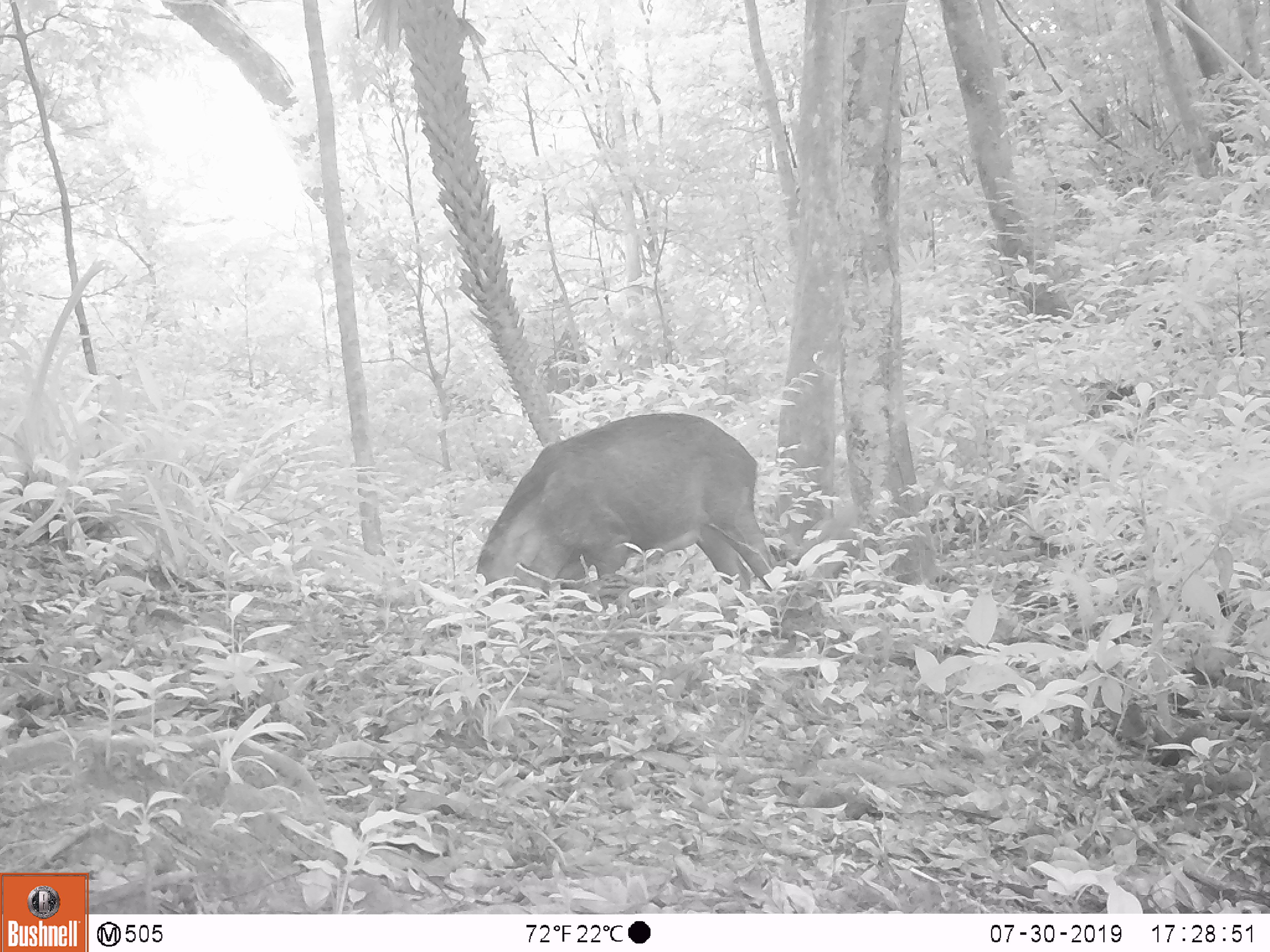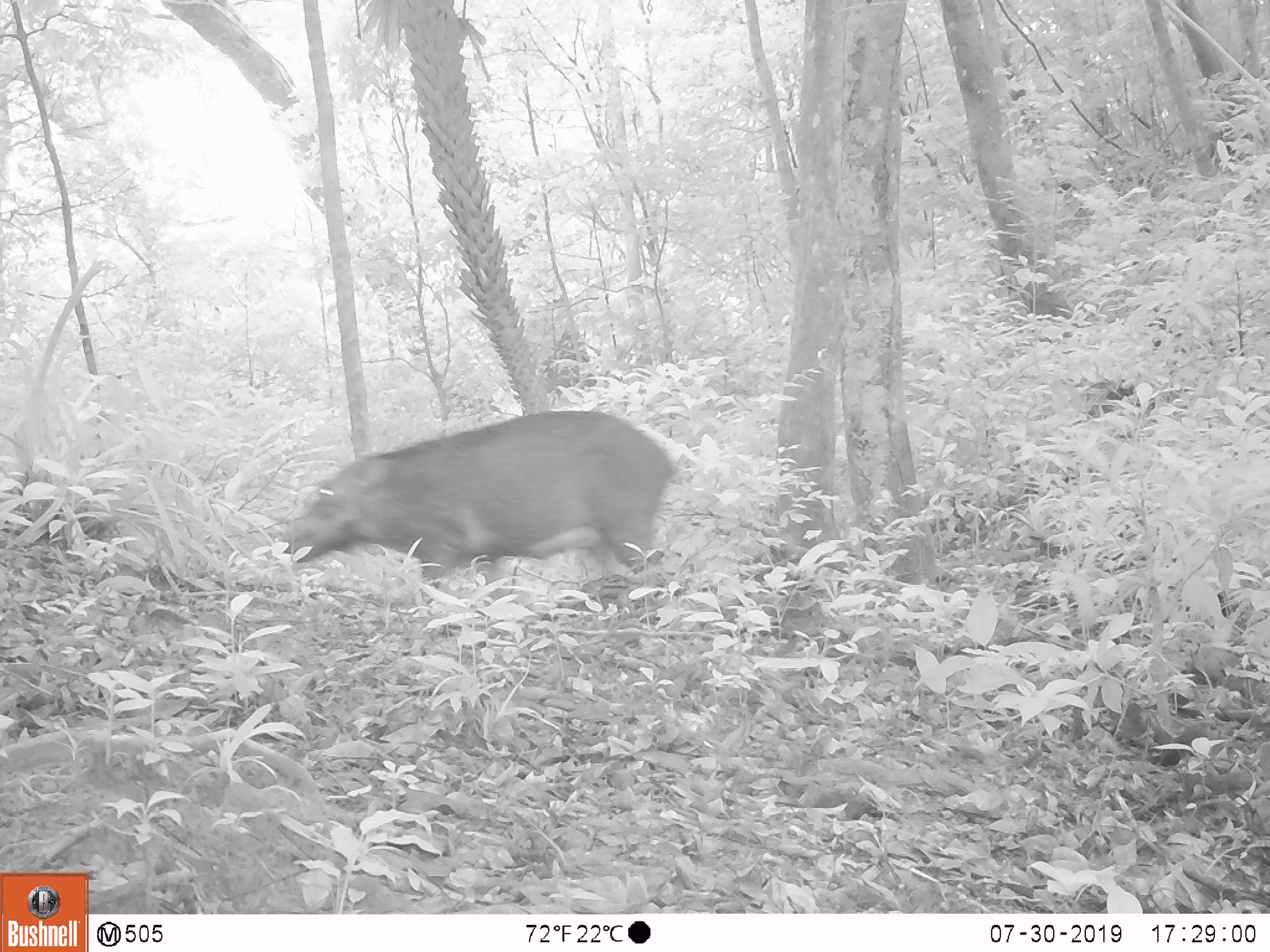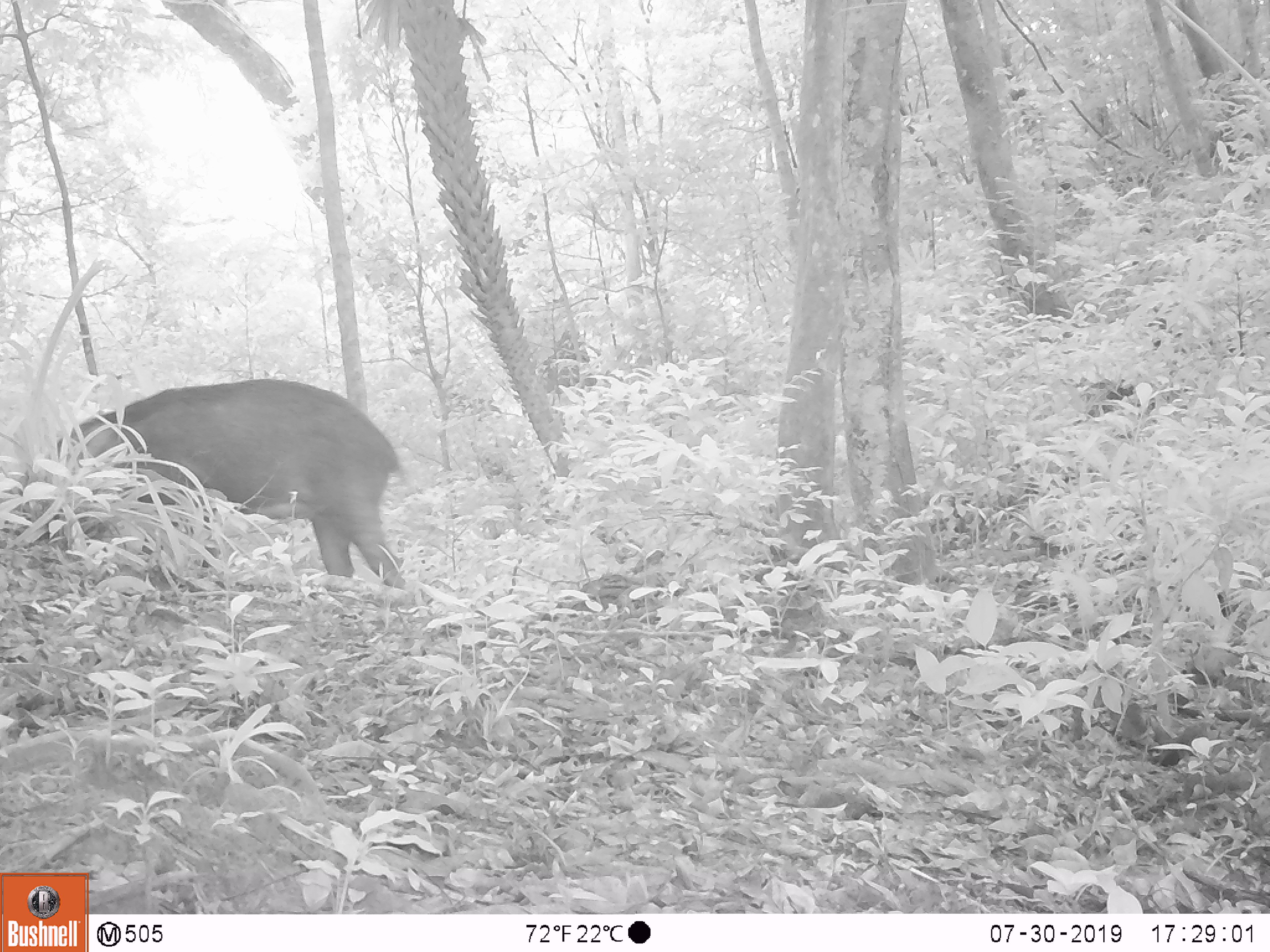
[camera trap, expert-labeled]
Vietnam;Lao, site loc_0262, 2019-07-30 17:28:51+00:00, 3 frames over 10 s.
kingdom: Animalia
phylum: Chordata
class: Mammalia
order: Artiodactyla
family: Suidae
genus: Sus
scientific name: Sus scrofa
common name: eurasian wild pig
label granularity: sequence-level